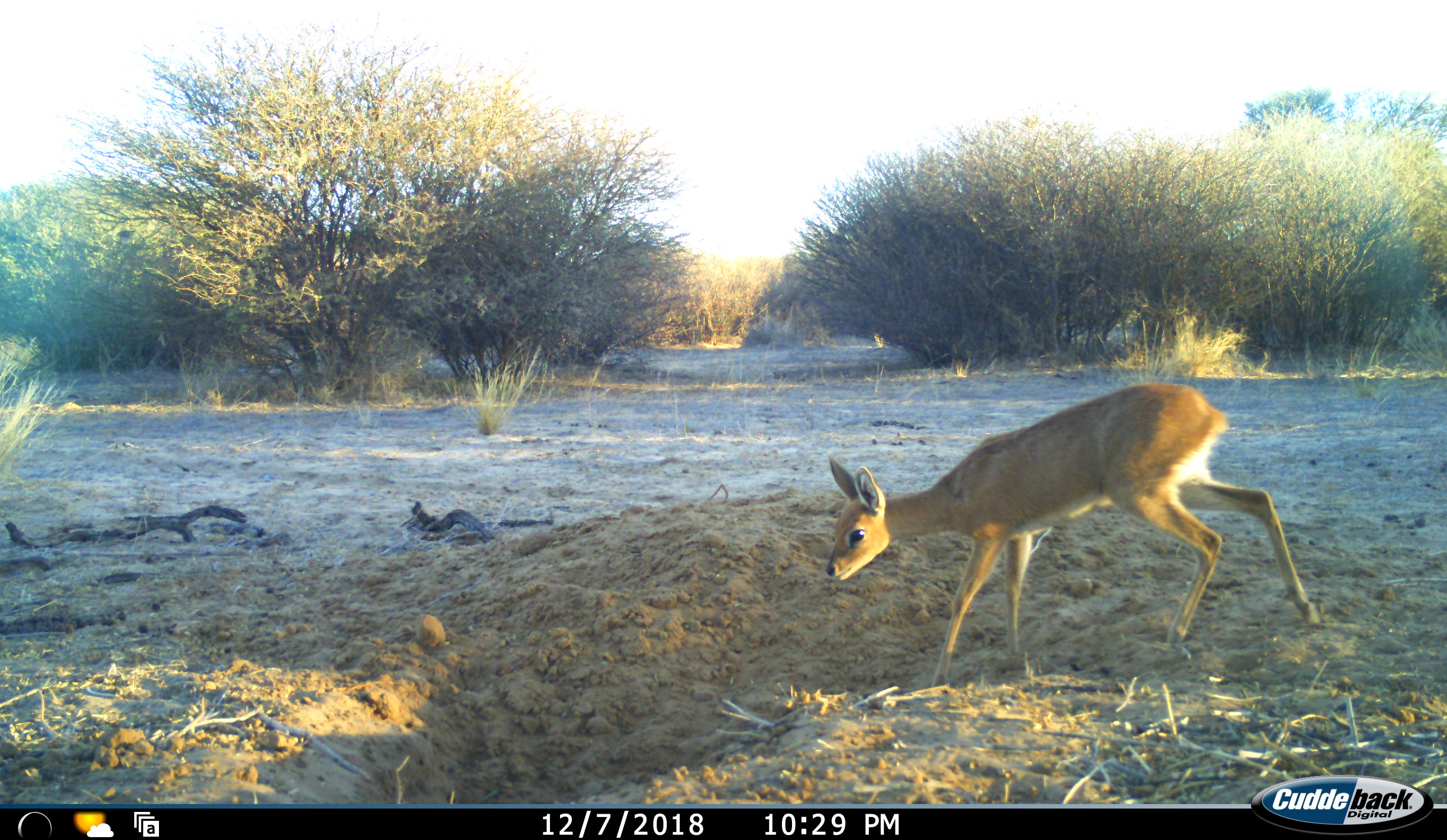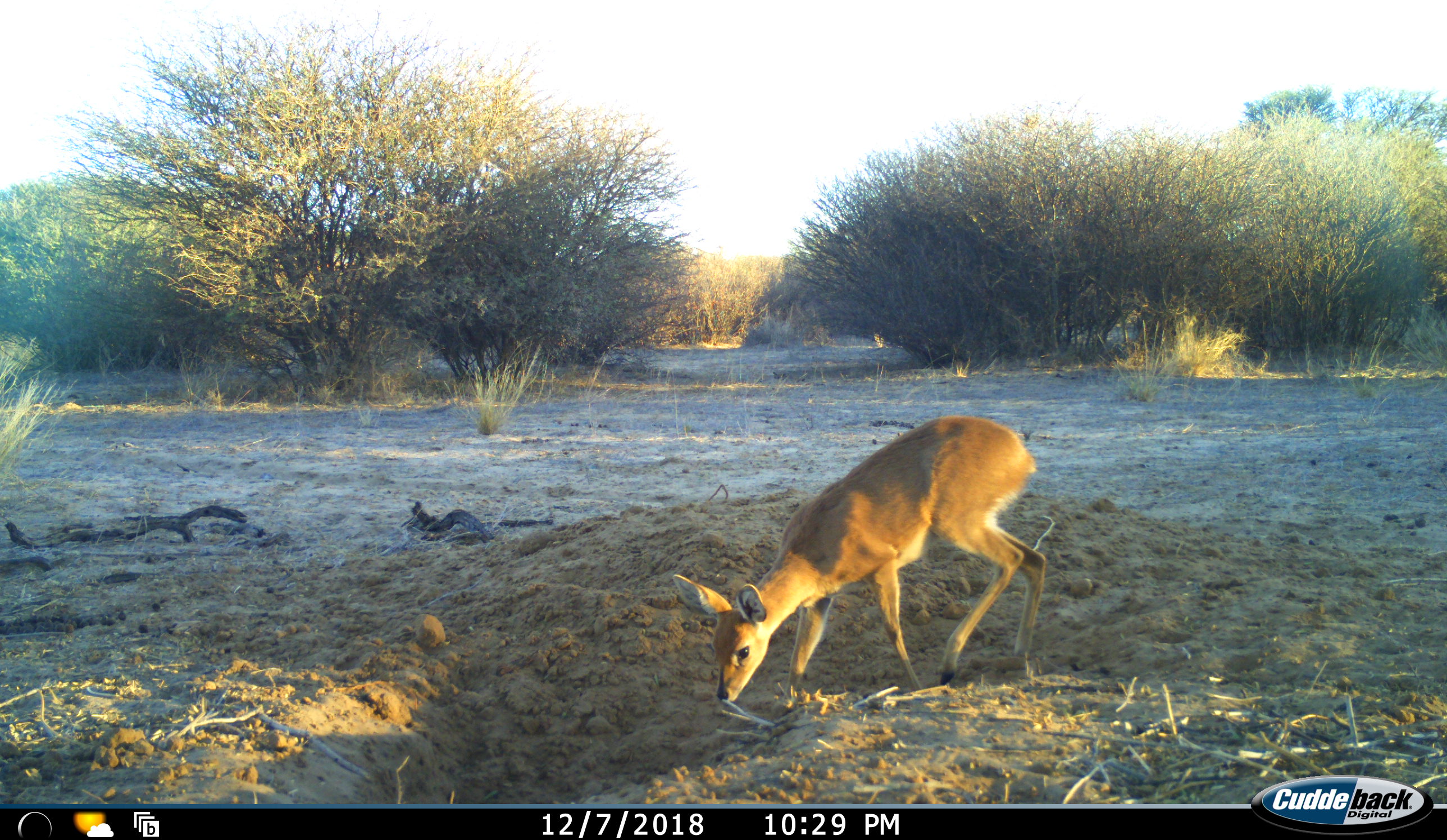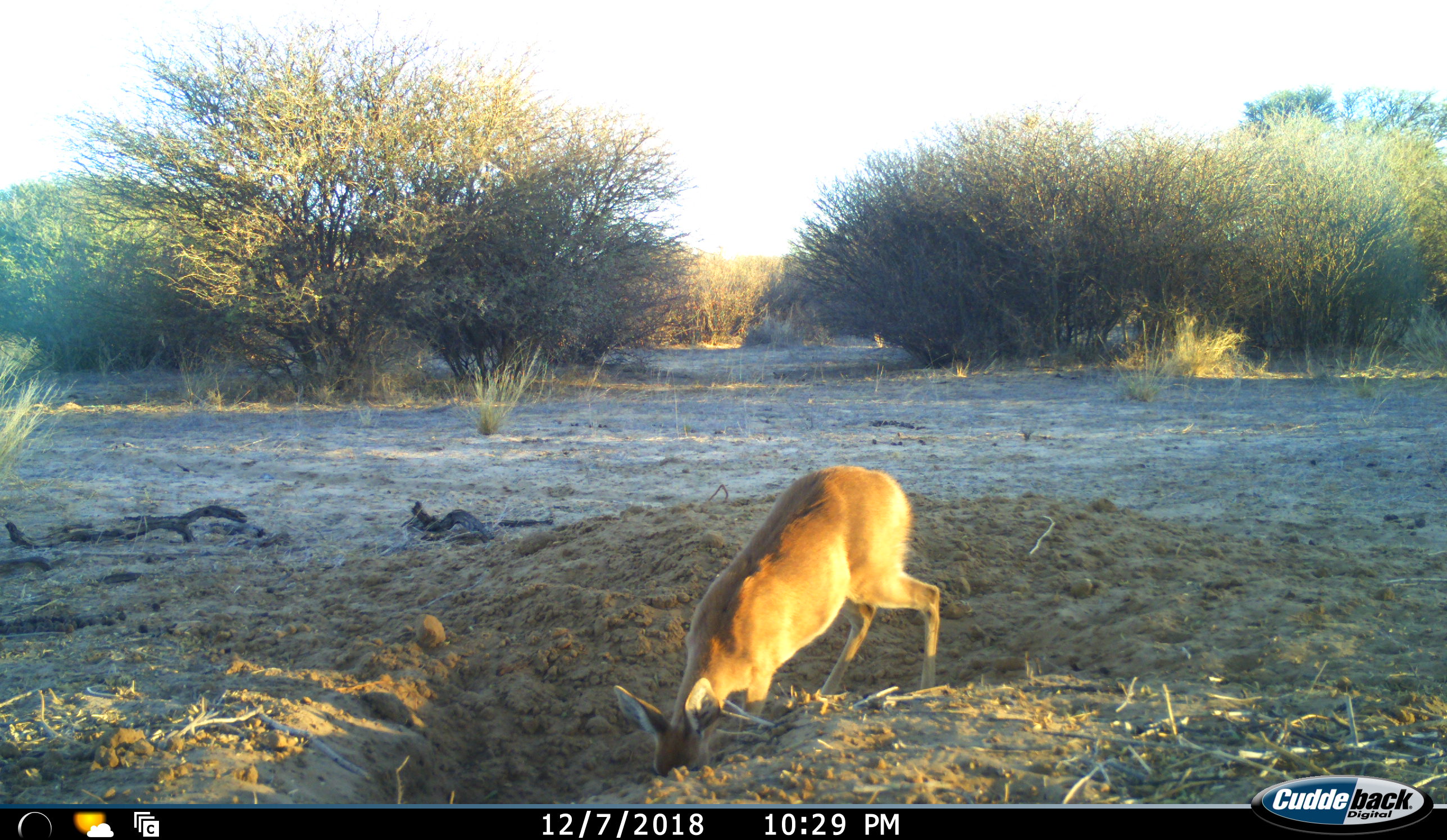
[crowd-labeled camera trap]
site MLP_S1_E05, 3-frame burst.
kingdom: Animalia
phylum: Chordata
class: Mammalia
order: Artiodactyla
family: Bovidae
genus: Raphicerus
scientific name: Raphicerus campestris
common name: steenbok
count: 1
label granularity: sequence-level